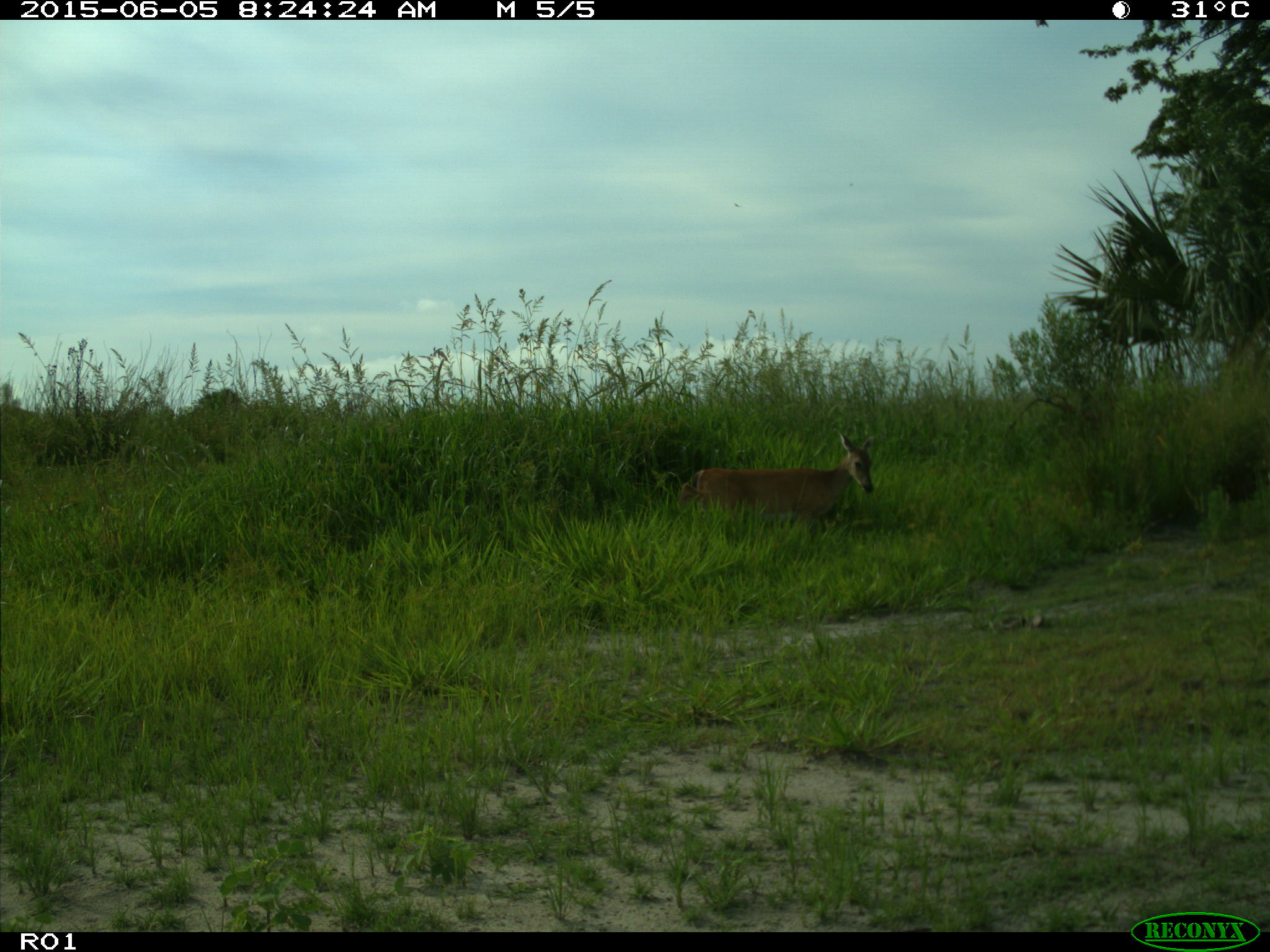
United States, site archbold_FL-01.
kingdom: Animalia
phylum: Chordata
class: Mammalia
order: Artiodactyla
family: Cervidae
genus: Odocoileus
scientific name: Odocoileus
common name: deer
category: unidentified deer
Unidentified deer (deer) (Odocoileus).